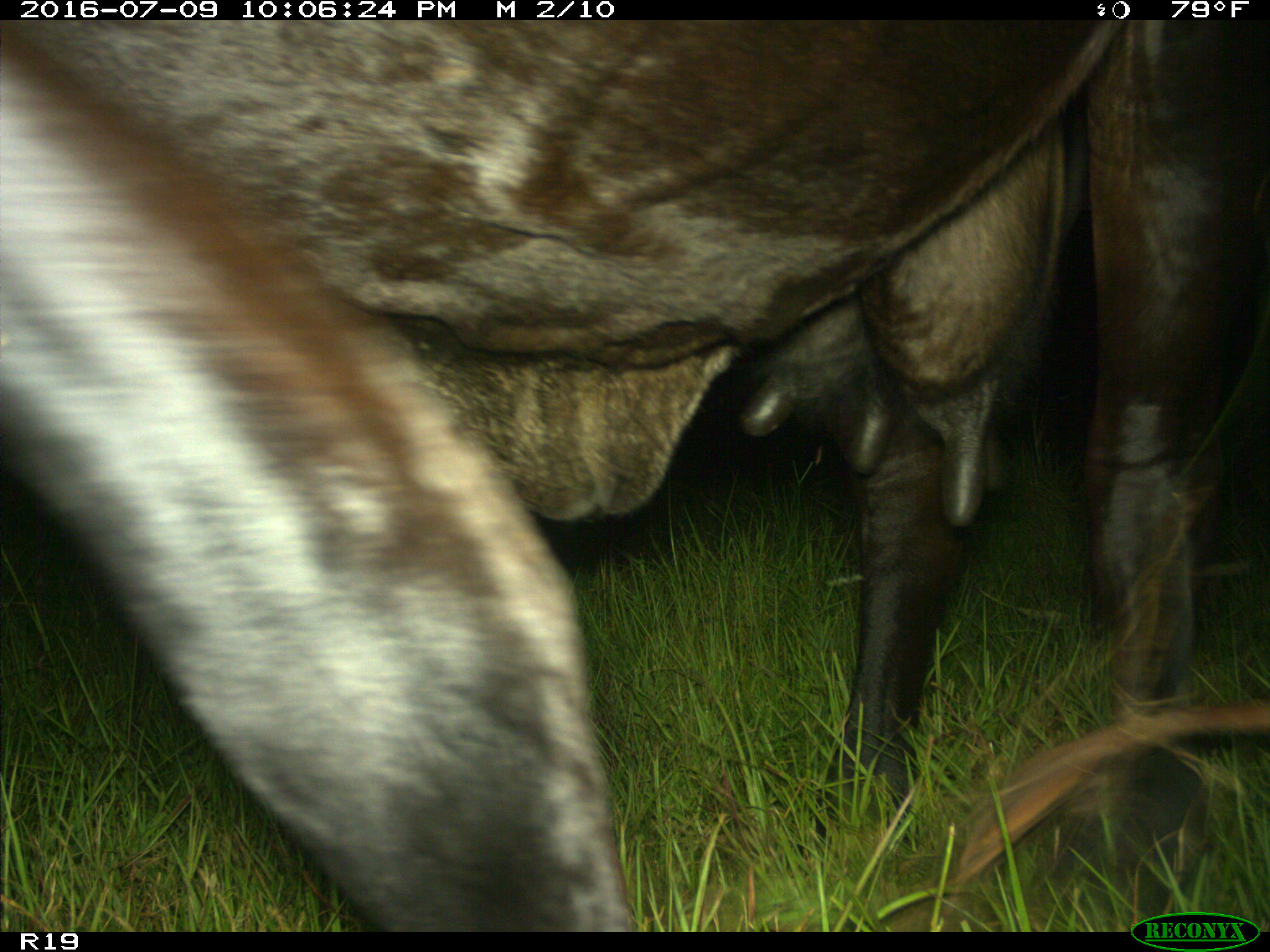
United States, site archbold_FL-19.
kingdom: Animalia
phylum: Chordata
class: Mammalia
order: Artiodactyla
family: Bovidae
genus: Bos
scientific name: Bos taurus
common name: domestic cow